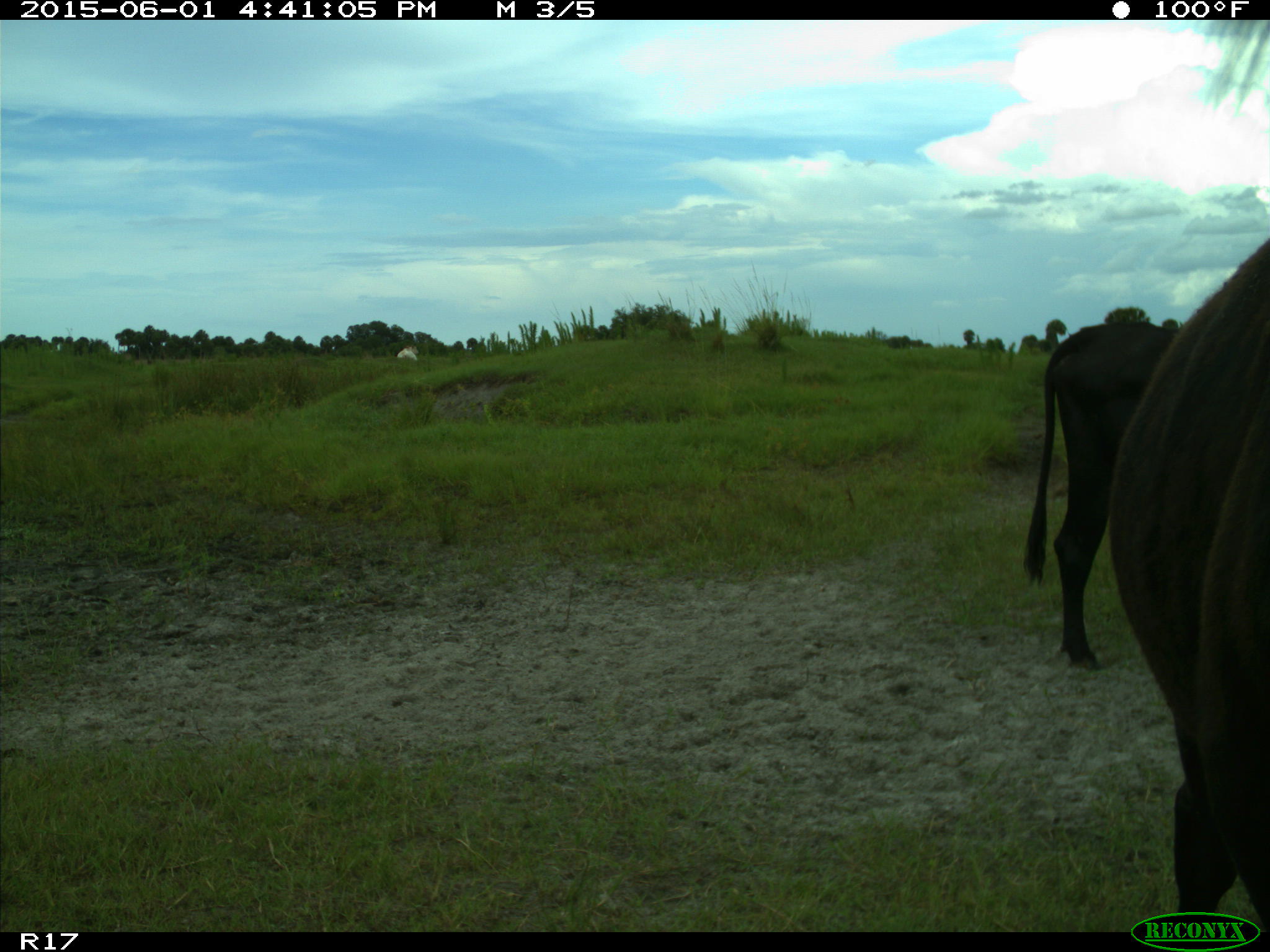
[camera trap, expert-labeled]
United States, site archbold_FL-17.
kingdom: Animalia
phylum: Chordata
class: Mammalia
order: Artiodactyla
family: Bovidae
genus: Bos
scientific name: Bos taurus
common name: domestic cow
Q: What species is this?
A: Bos taurus (domestic cow).